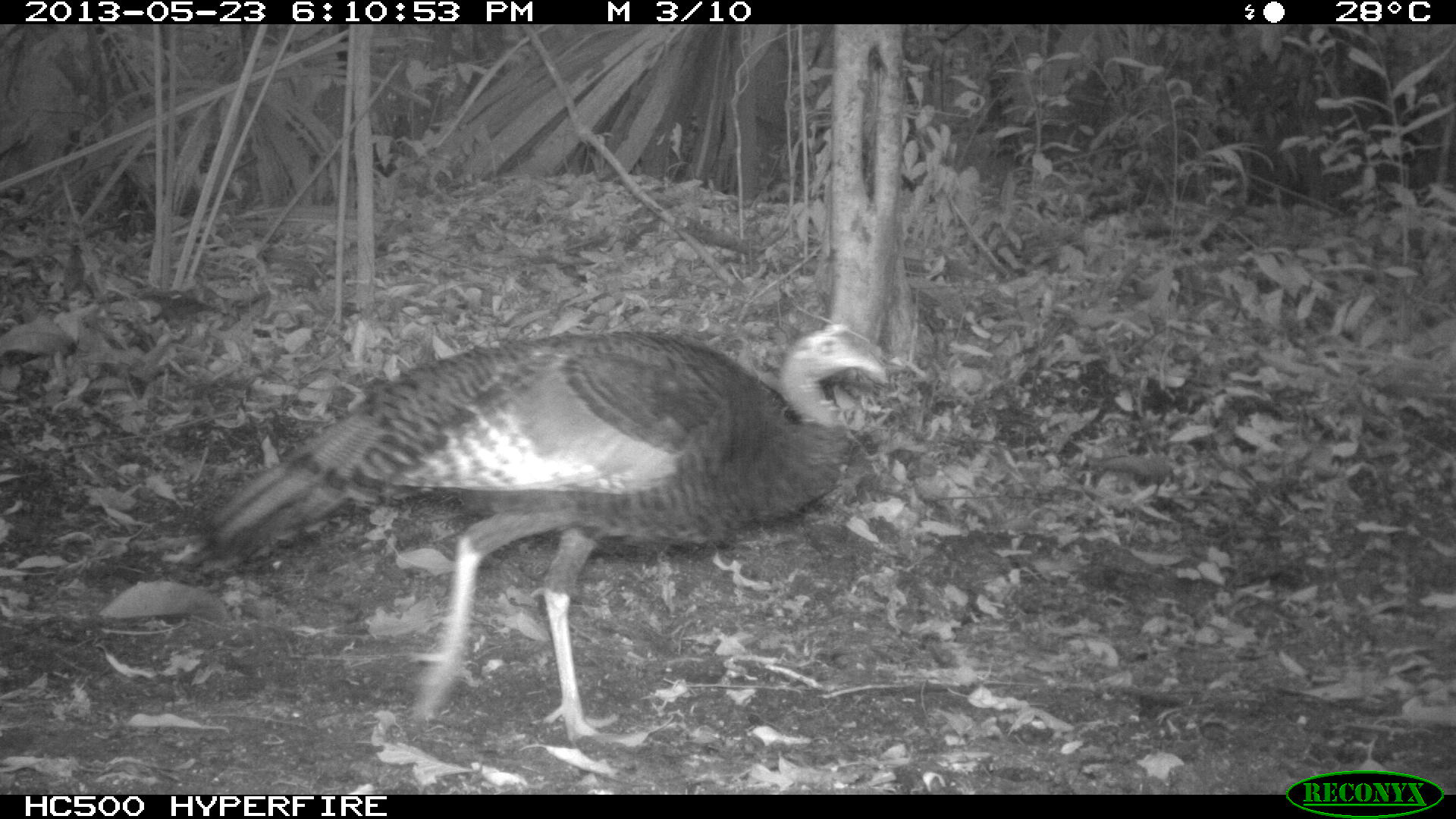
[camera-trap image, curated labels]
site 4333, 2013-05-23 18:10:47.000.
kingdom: Animalia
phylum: Chordata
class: Aves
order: Galliformes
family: Phasianidae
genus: Meleagris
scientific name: Meleagris ocellata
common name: ocellated turkey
Meleagris ocellata (ocellated turkey), count 1, sex male.